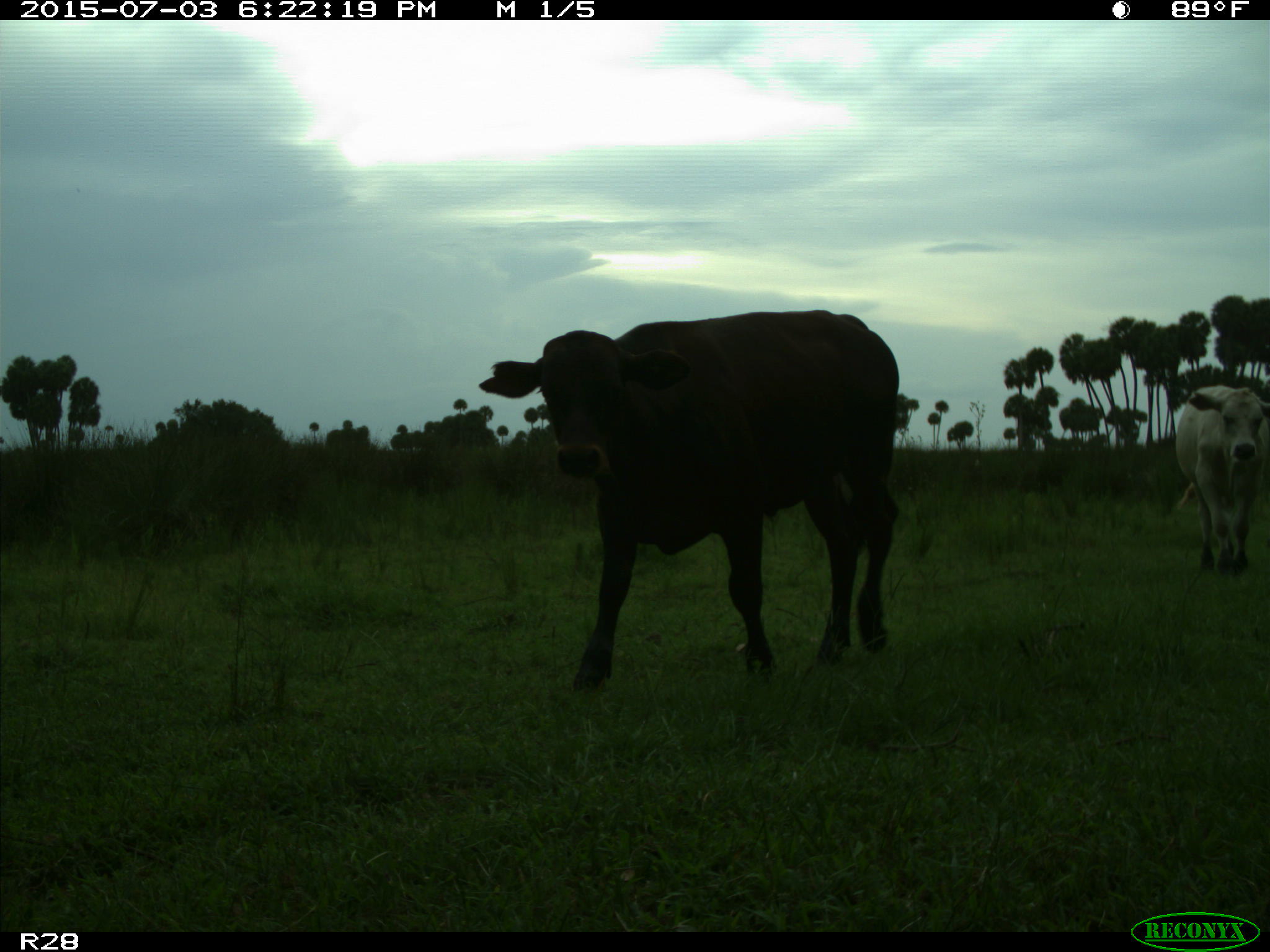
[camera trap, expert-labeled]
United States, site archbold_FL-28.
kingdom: Animalia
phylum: Chordata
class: Mammalia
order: Artiodactyla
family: Bovidae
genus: Bos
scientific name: Bos taurus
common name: domestic cow